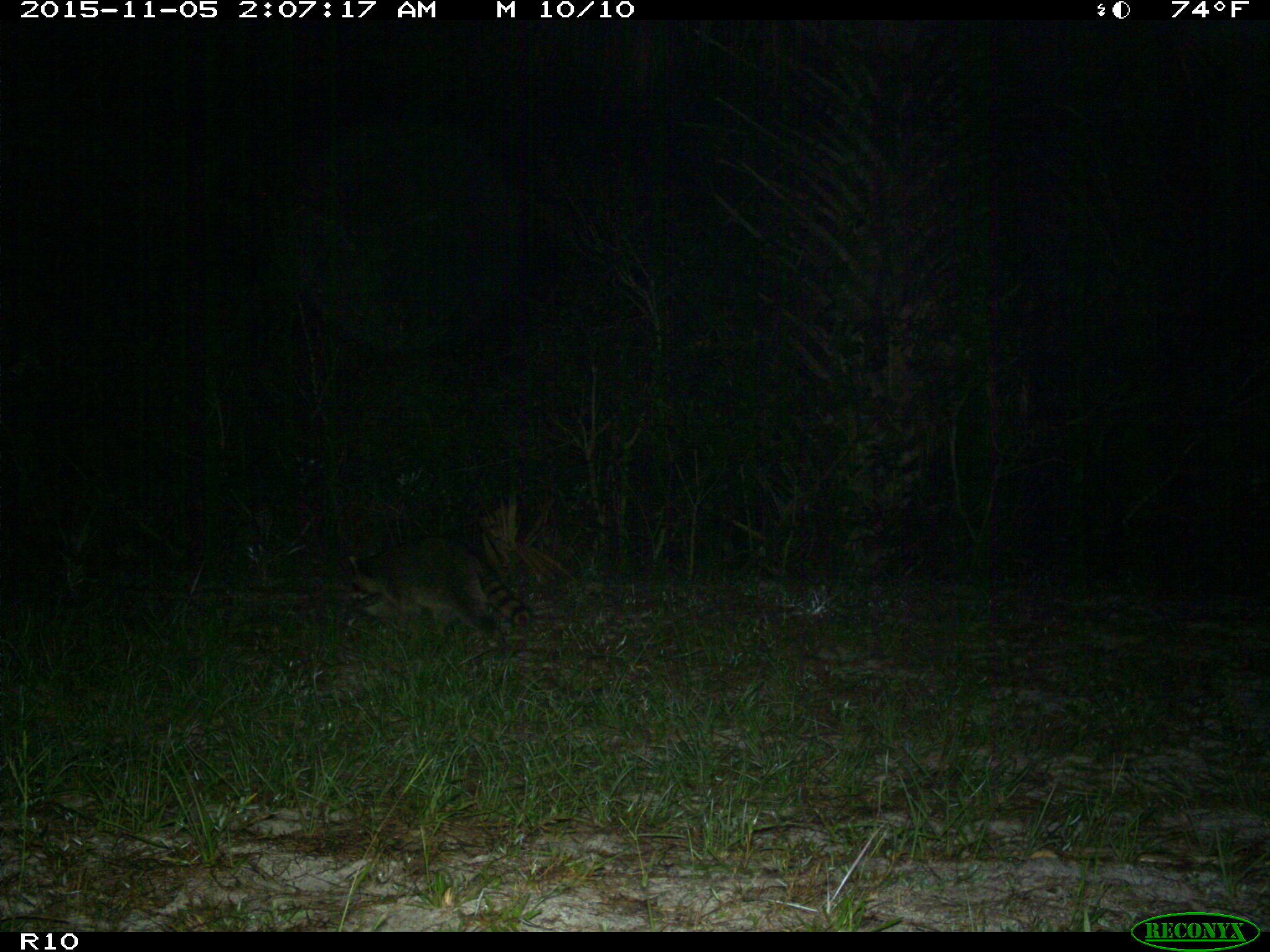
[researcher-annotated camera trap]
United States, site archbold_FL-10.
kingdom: Animalia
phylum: Chordata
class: Mammalia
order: Carnivora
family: Procyonidae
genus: Procyon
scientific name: Procyon lotor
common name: common raccoon